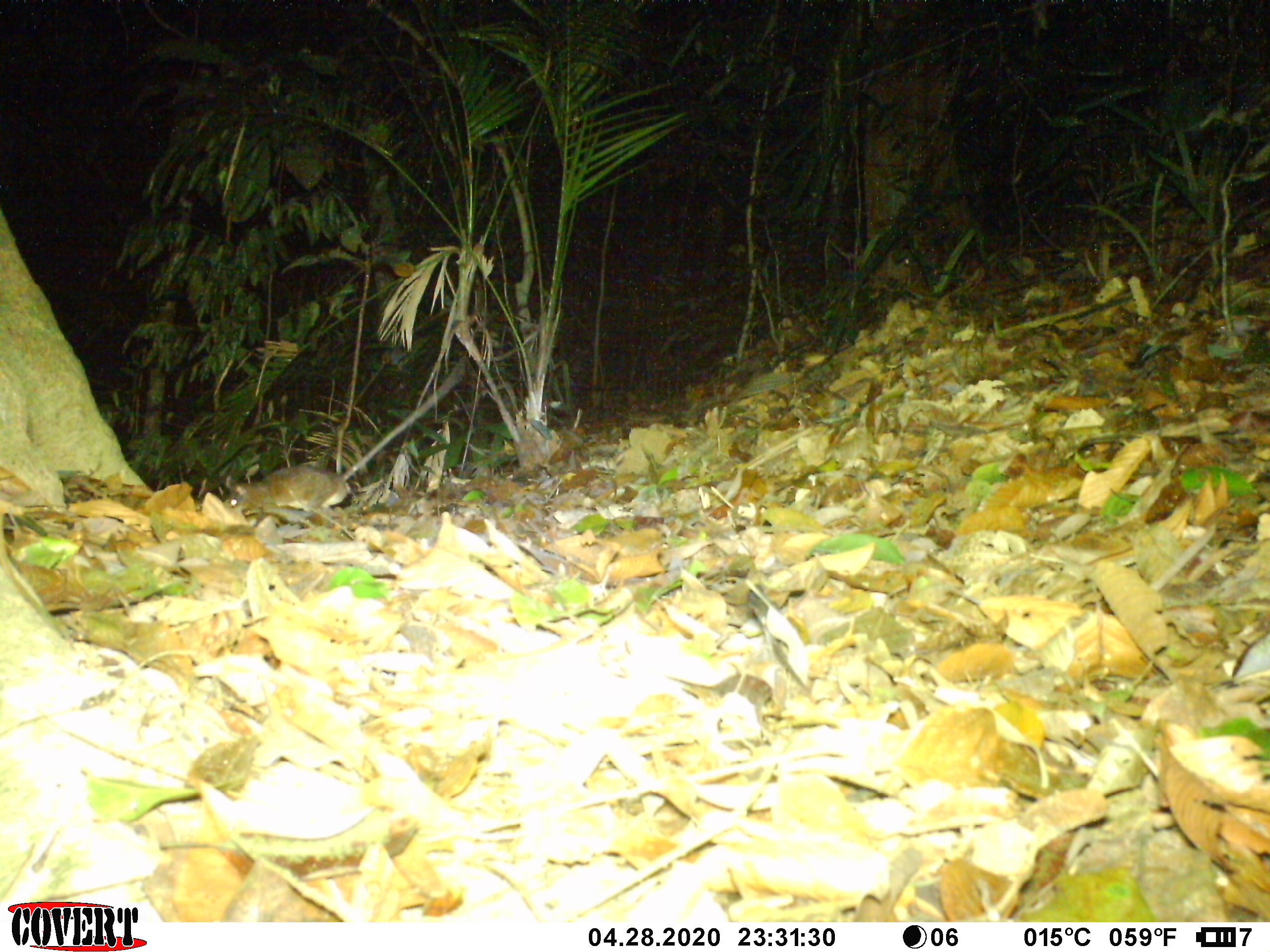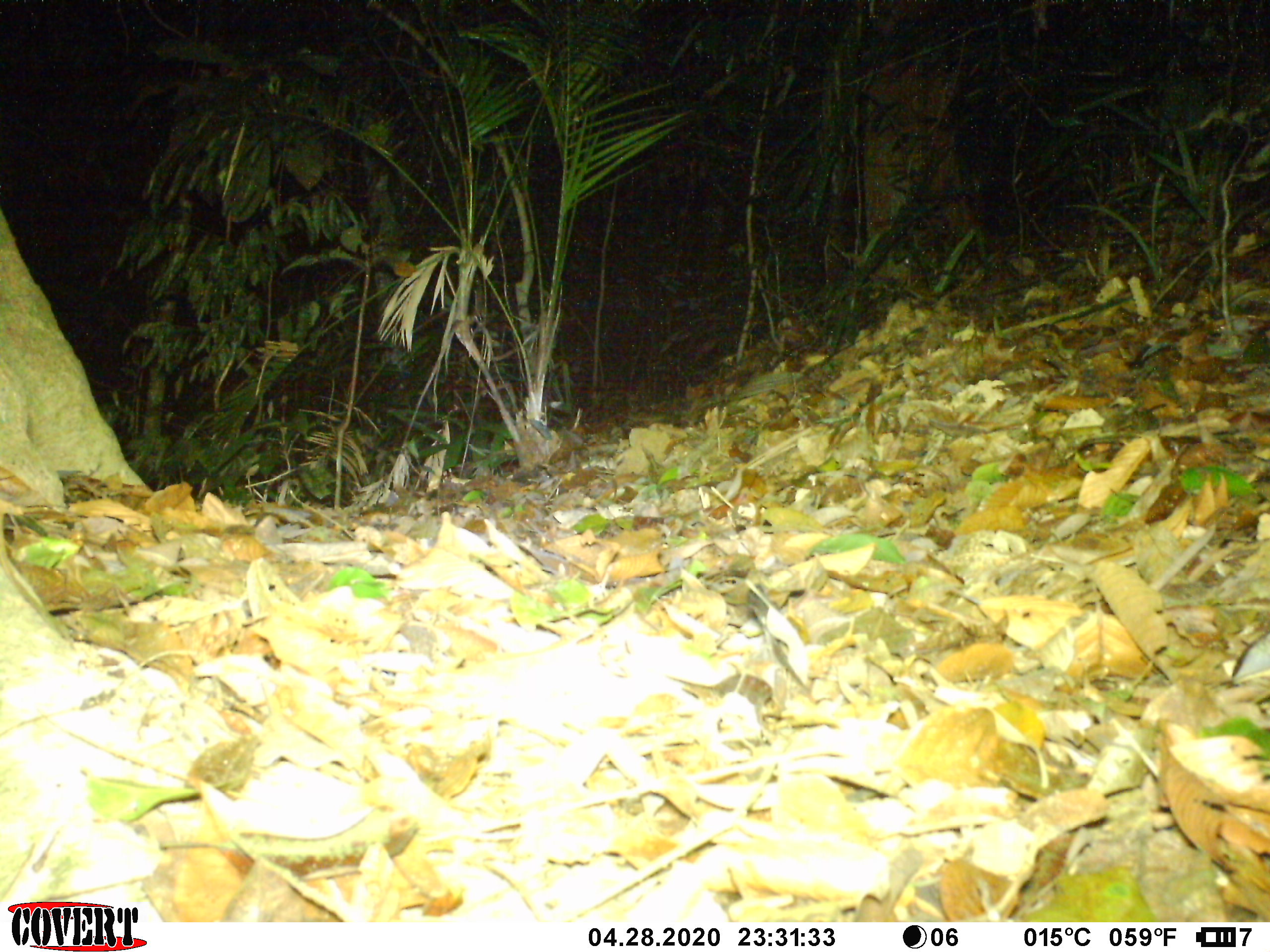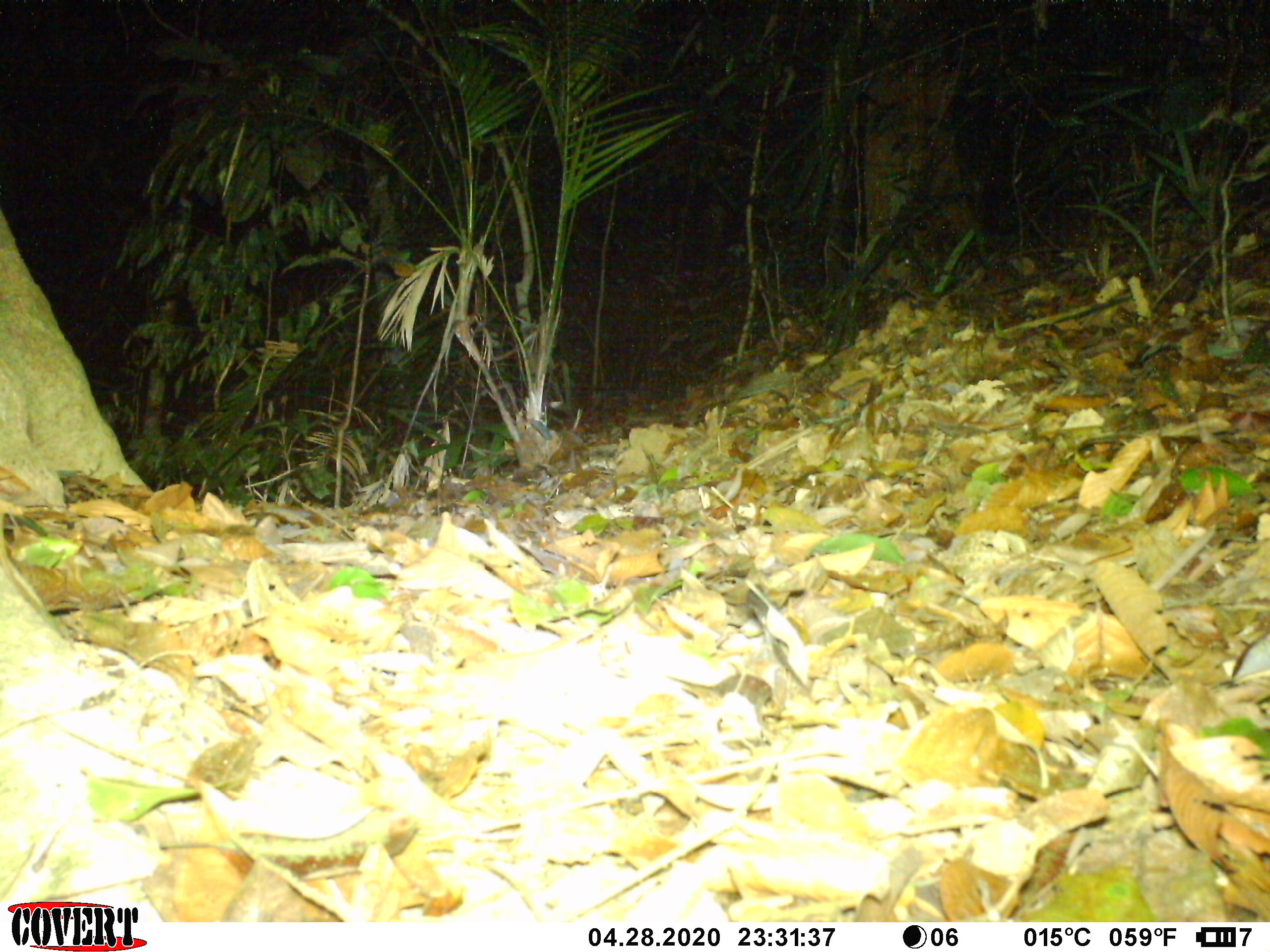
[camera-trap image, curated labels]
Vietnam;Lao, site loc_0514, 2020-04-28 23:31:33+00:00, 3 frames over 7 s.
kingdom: Animalia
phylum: Chordata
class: Mammalia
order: Rodentia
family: Muridae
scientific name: Muridae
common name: old-world mice and rats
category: unidentified murid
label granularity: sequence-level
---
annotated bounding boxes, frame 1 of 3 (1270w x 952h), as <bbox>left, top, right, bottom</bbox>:
unidentified murid: <bbox>222, 360, 464, 521</bbox>